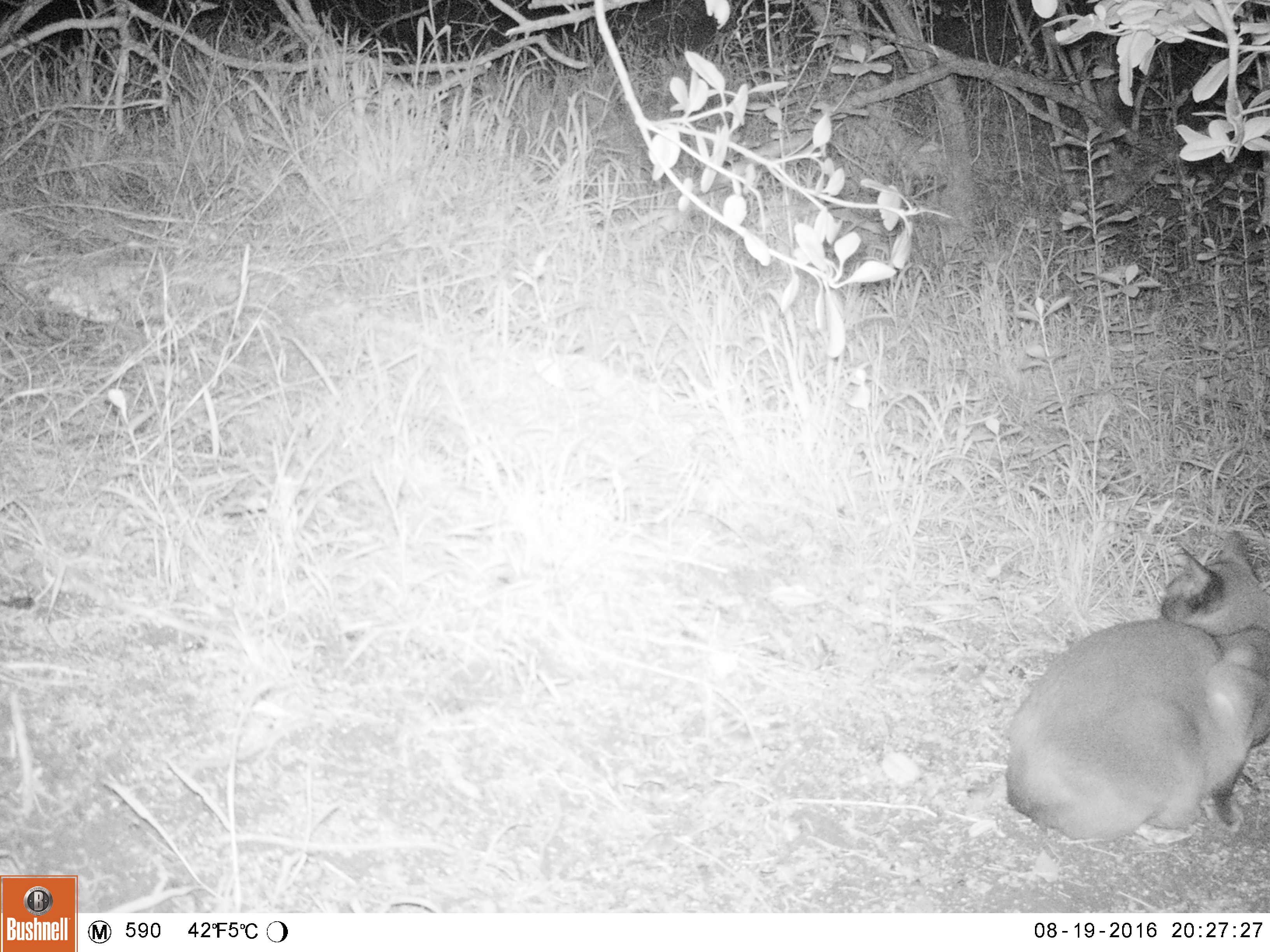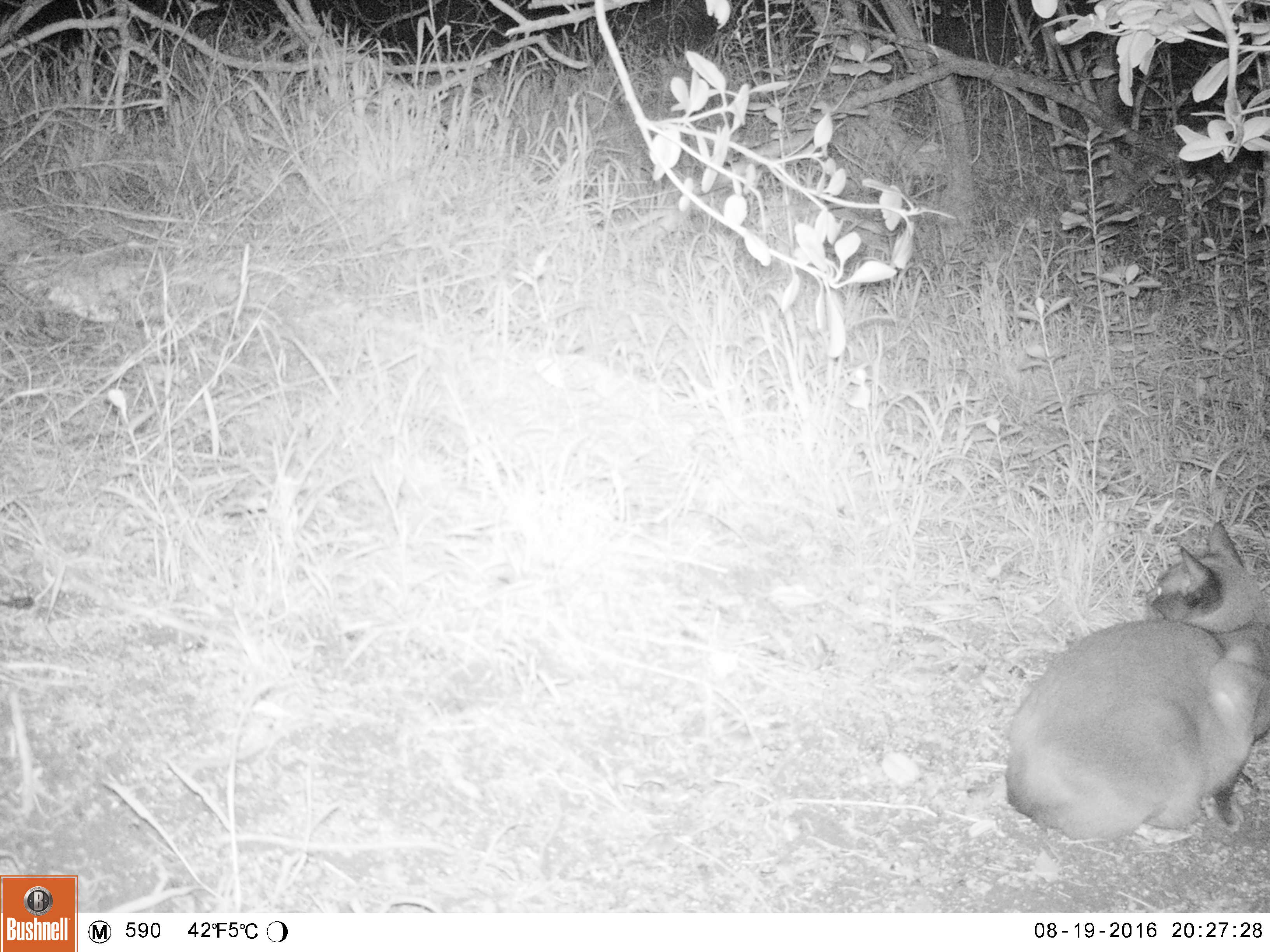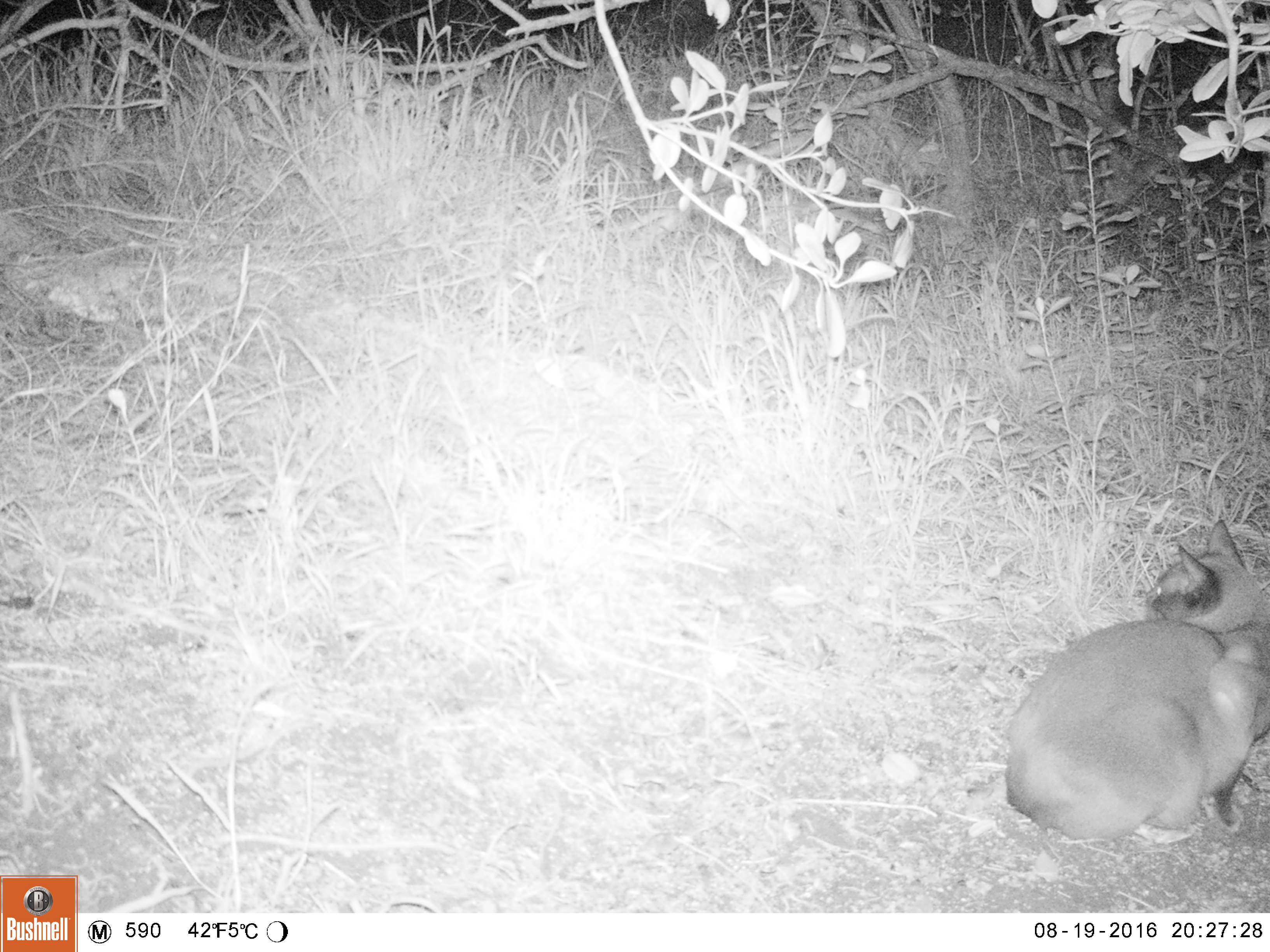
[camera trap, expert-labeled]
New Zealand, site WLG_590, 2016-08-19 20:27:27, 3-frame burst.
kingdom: Animalia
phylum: Chordata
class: Mammalia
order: Carnivora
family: Felidae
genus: Felis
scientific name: Felis catus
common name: domestic cat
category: cat